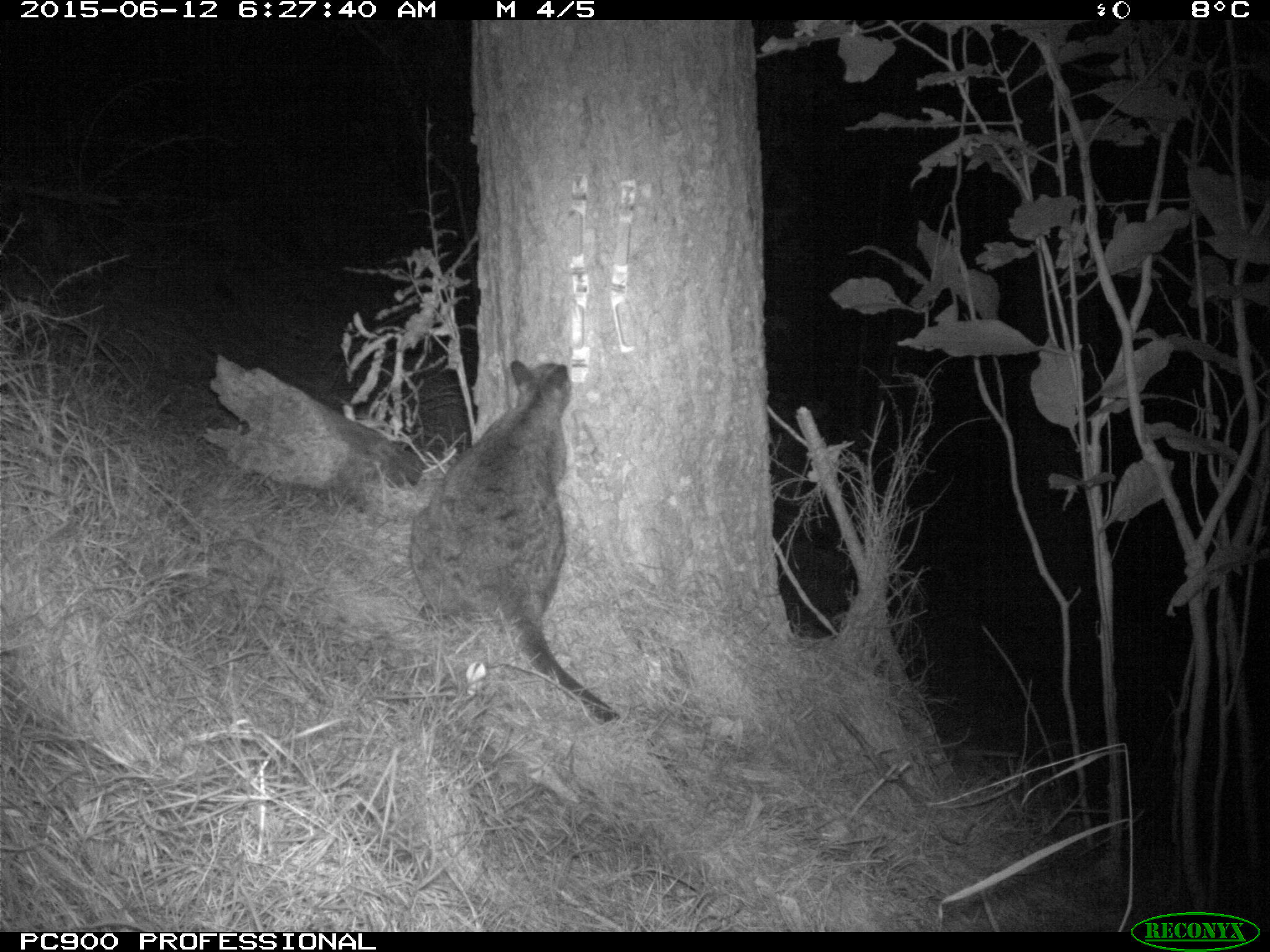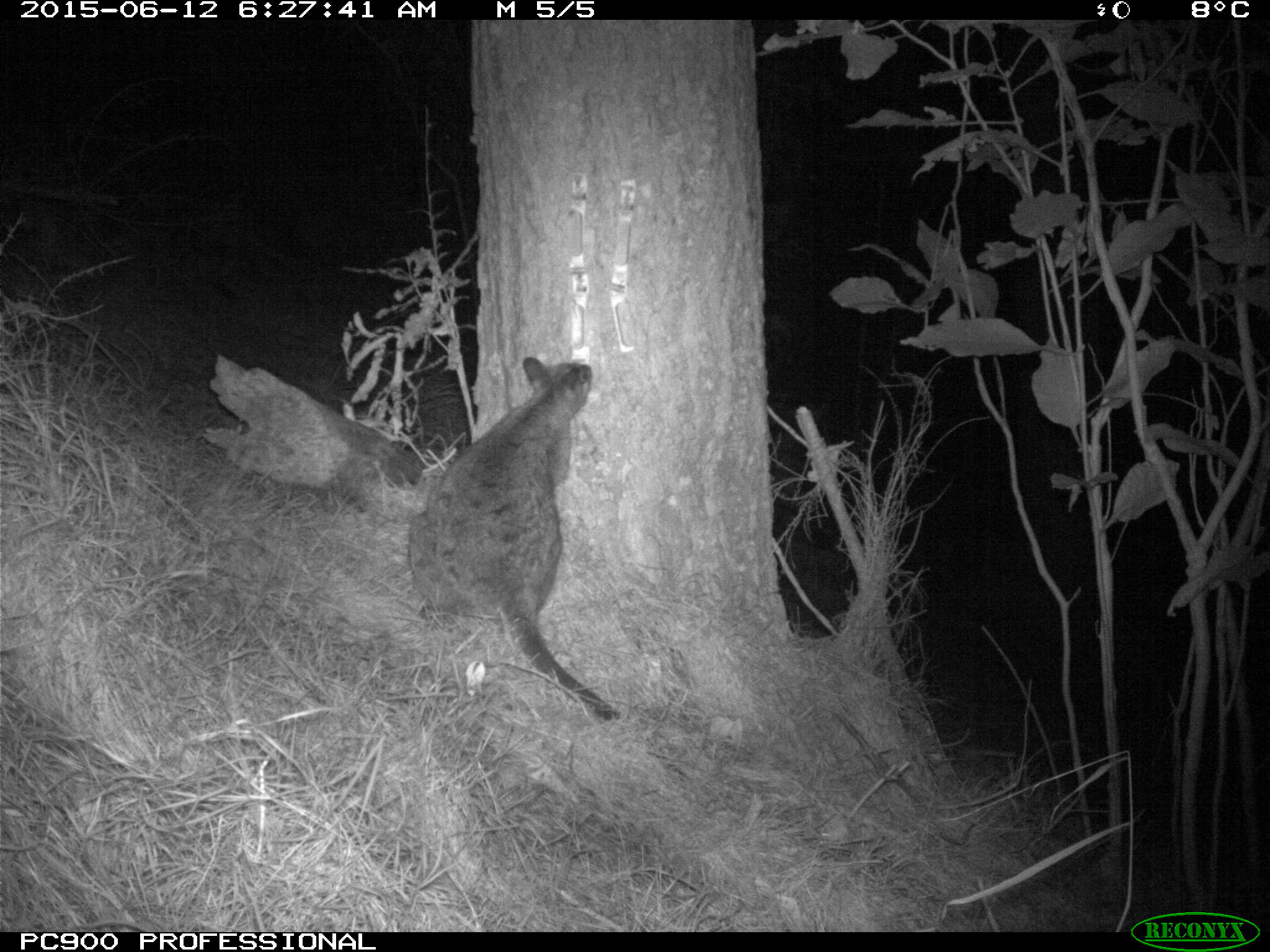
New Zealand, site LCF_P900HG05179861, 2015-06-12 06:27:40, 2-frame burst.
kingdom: Animalia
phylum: Chordata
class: Mammalia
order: Diprotodontia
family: Macropodidae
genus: Notamacropus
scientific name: Notamacropus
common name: wallaby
Wallaby (Notamacropus).